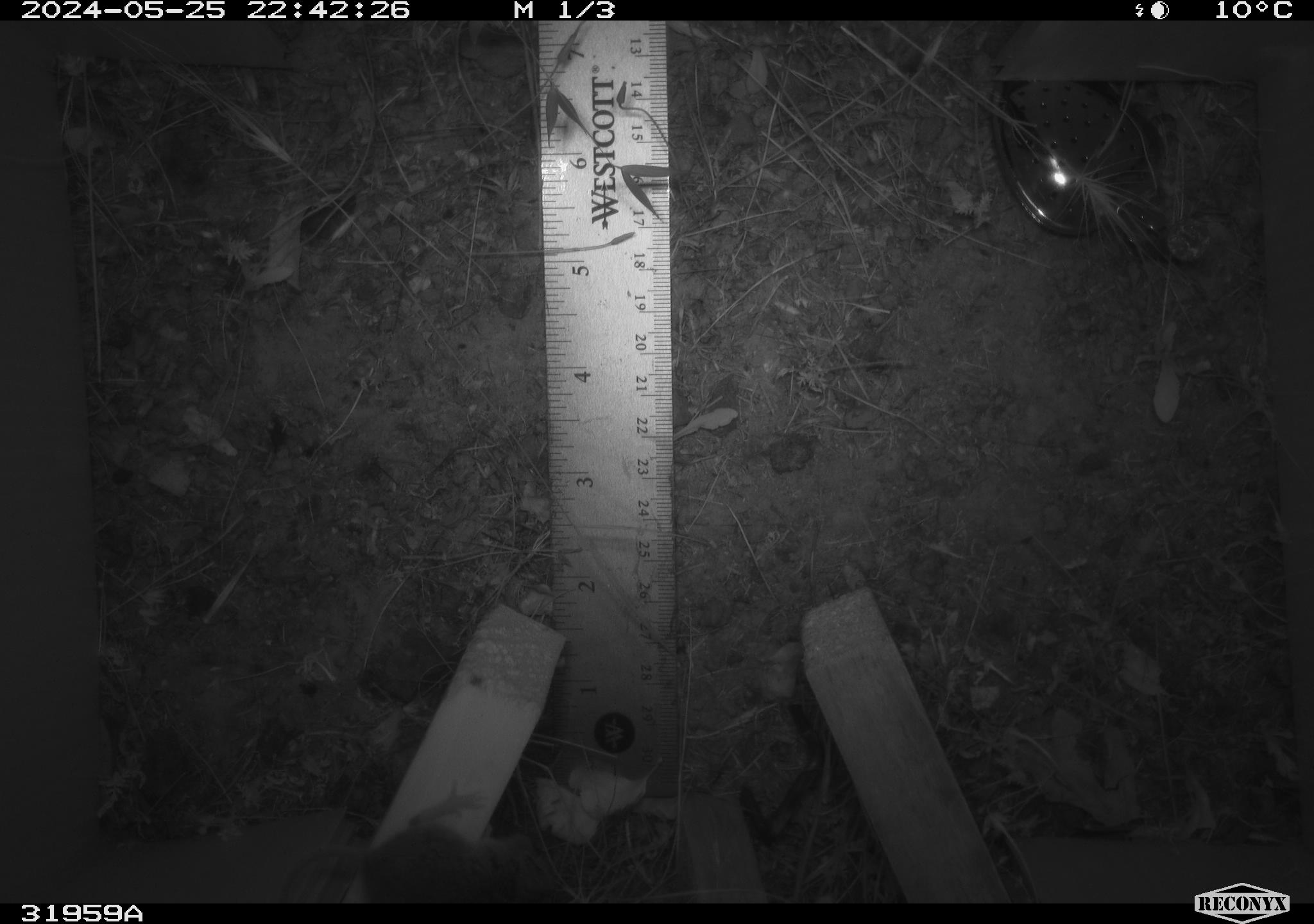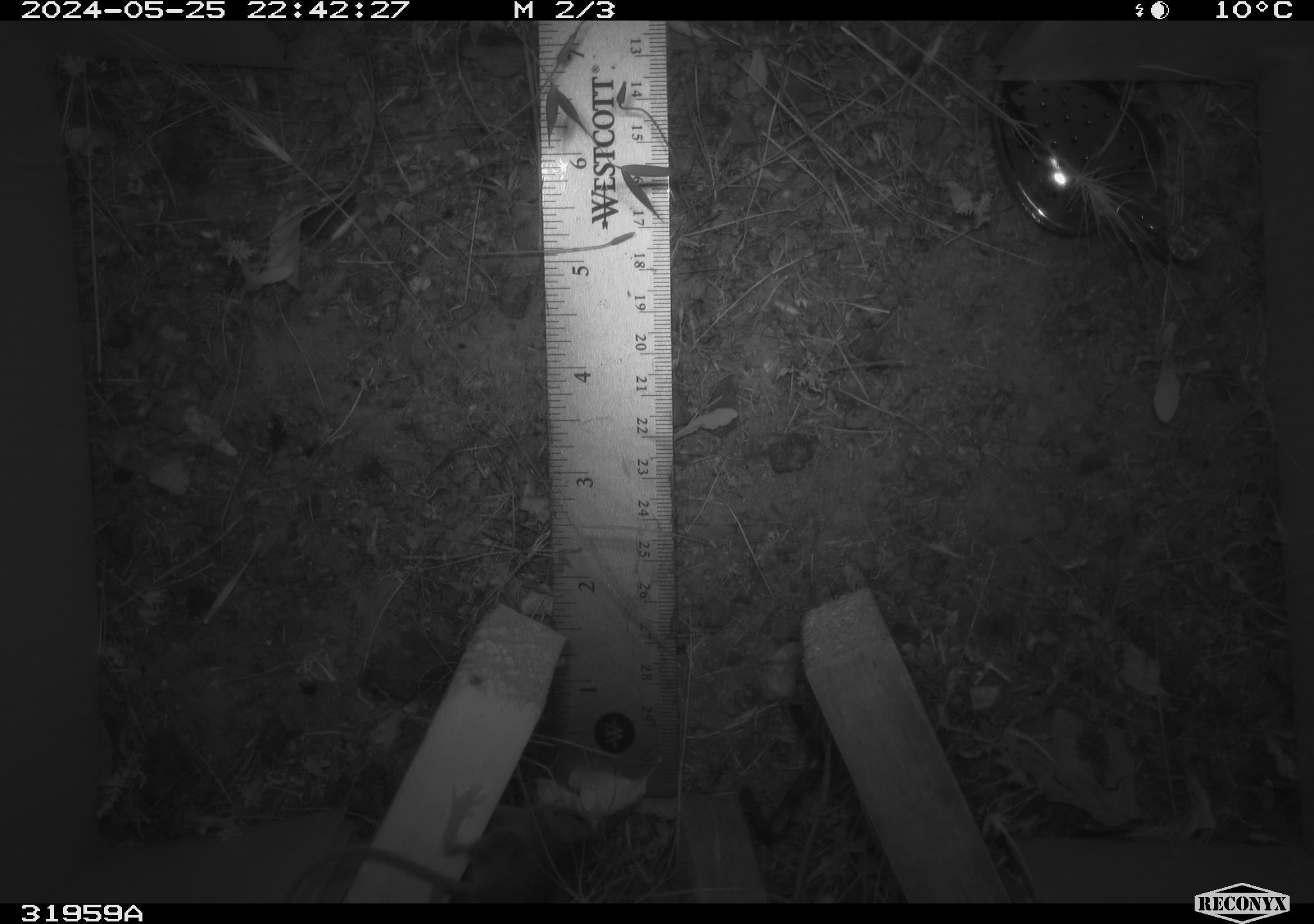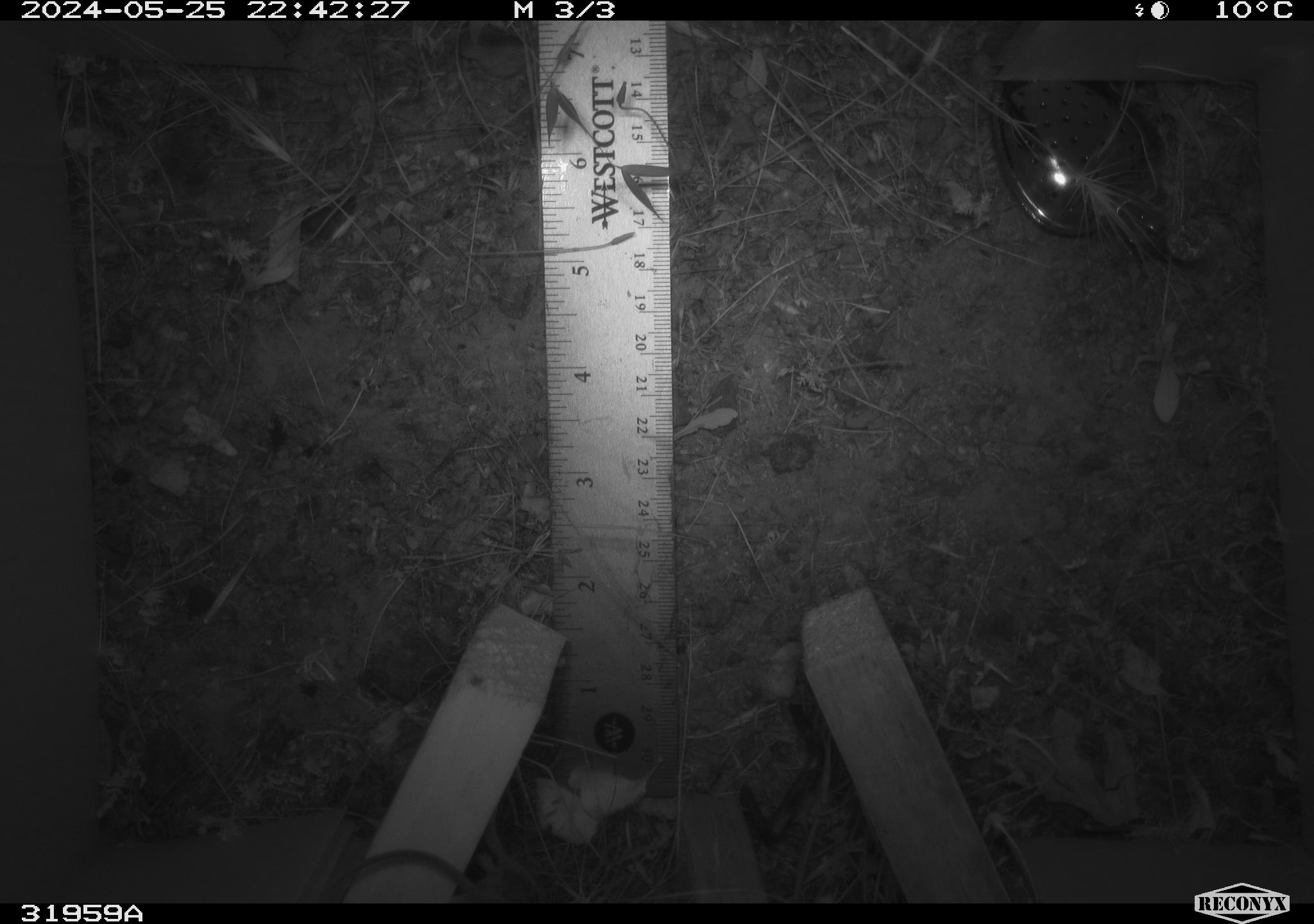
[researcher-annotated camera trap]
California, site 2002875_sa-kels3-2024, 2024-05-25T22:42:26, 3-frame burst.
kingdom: Animalia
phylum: Chordata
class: Mammalia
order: Rodentia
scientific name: Rodentia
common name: rodent